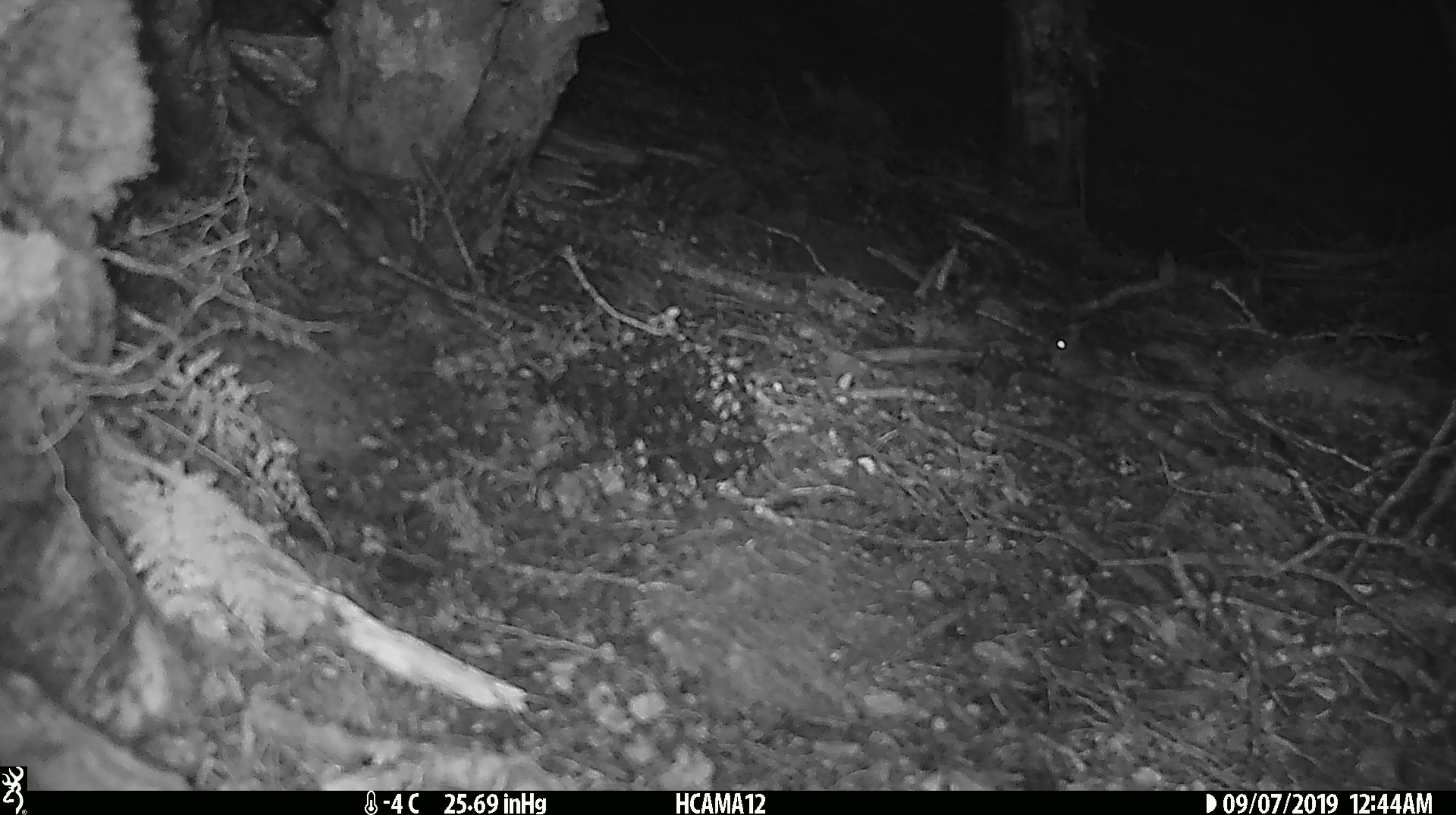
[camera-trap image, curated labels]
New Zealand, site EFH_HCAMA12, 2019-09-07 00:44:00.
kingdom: Animalia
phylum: Chordata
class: Mammalia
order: Rodentia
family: Muridae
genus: Mus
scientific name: Mus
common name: mouse